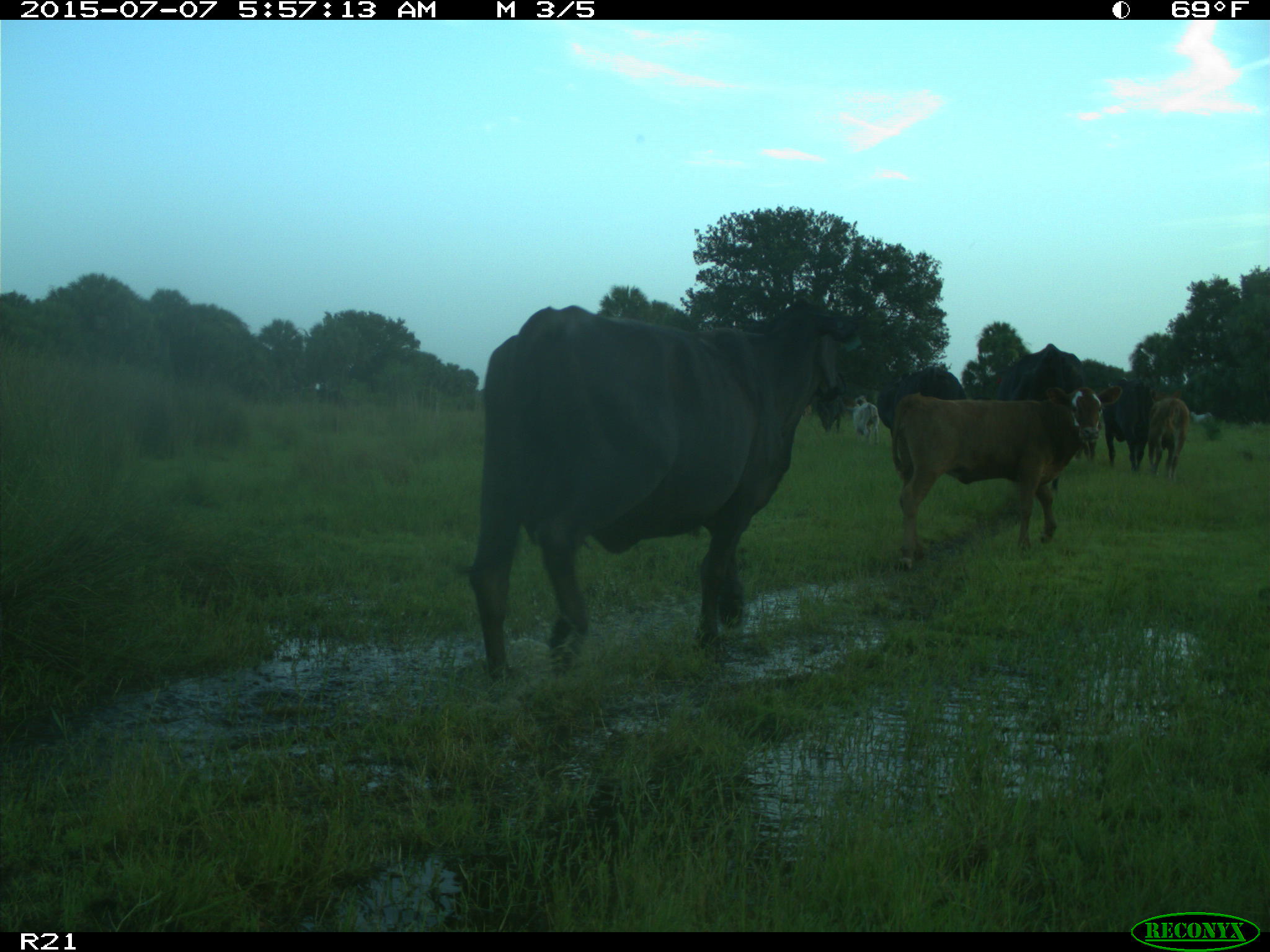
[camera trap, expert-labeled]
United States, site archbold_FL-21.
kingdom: Animalia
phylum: Chordata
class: Mammalia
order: Artiodactyla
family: Bovidae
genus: Bos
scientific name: Bos taurus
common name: domestic cow